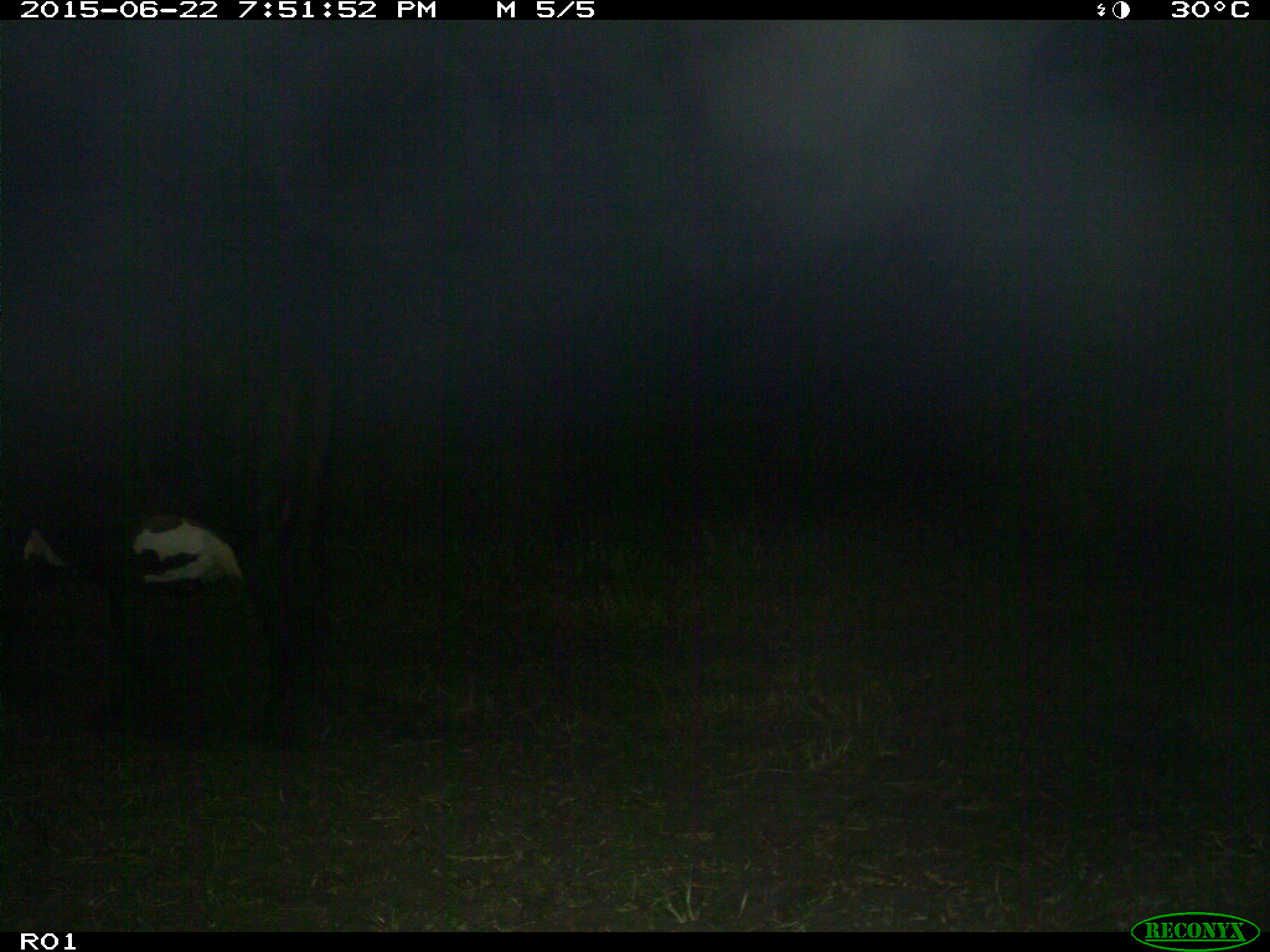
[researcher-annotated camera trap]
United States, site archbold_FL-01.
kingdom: Animalia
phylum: Chordata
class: Mammalia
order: Artiodactyla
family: Bovidae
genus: Bos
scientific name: Bos taurus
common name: domestic cow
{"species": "Bos taurus (domestic cow)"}